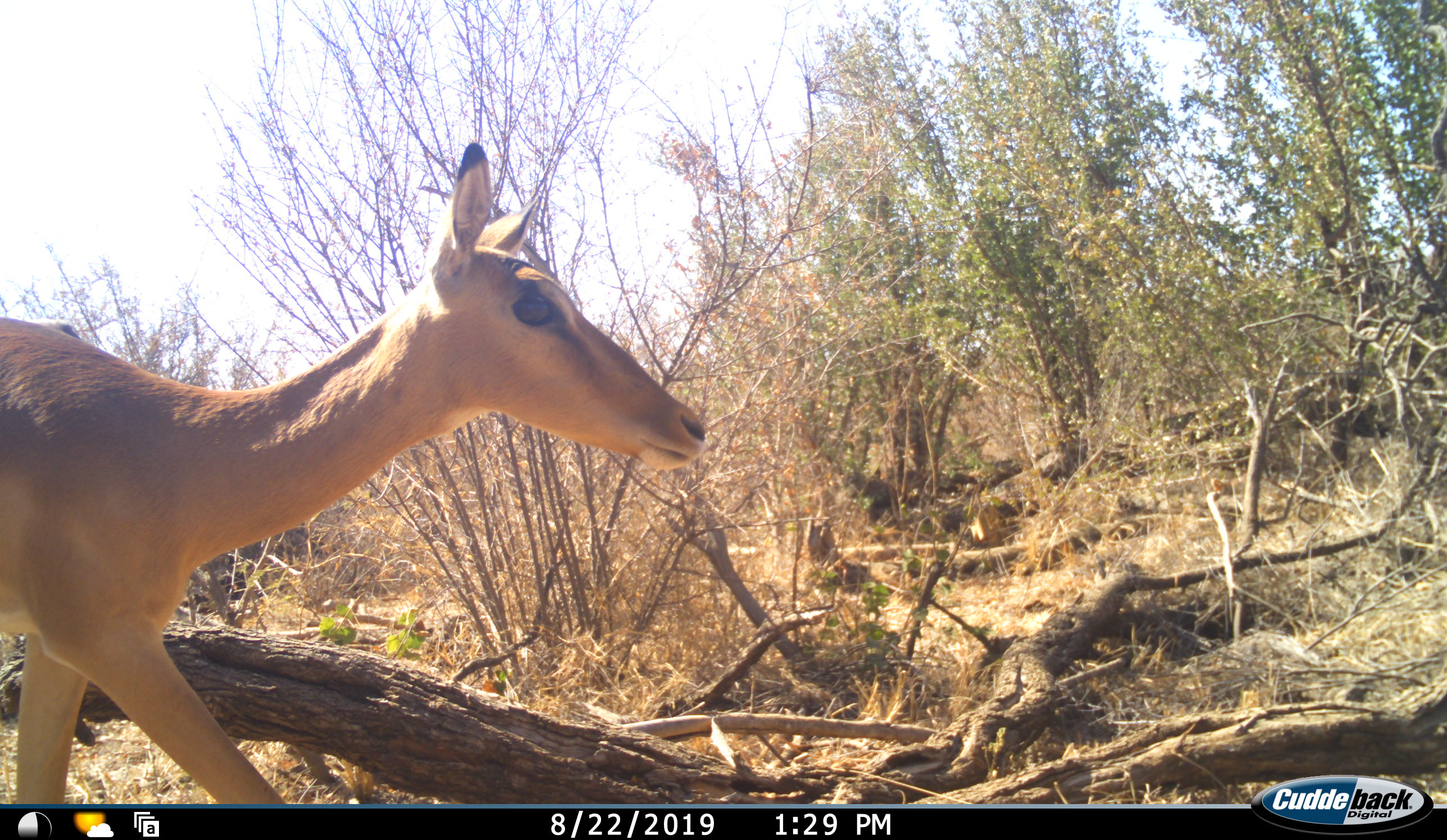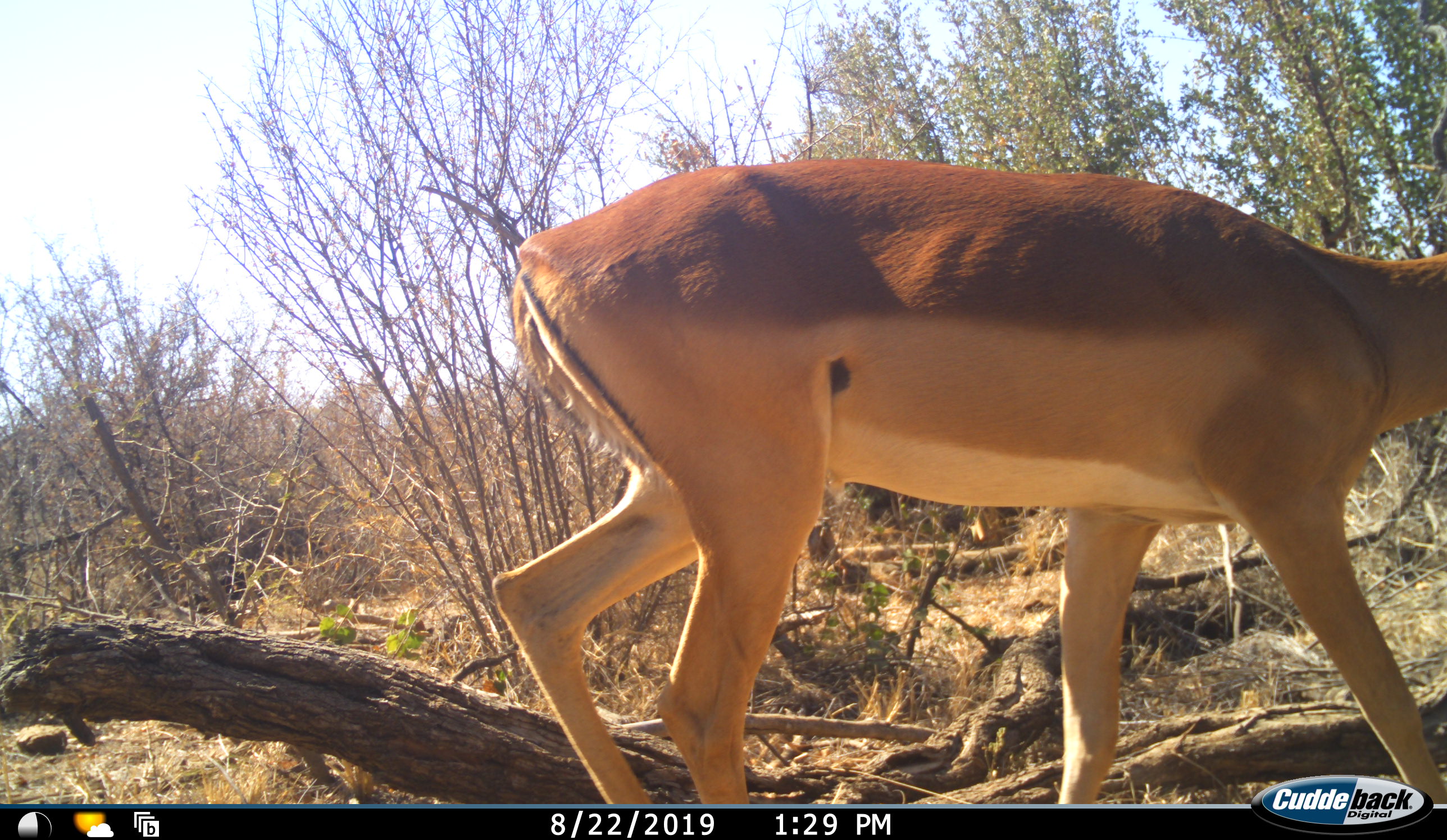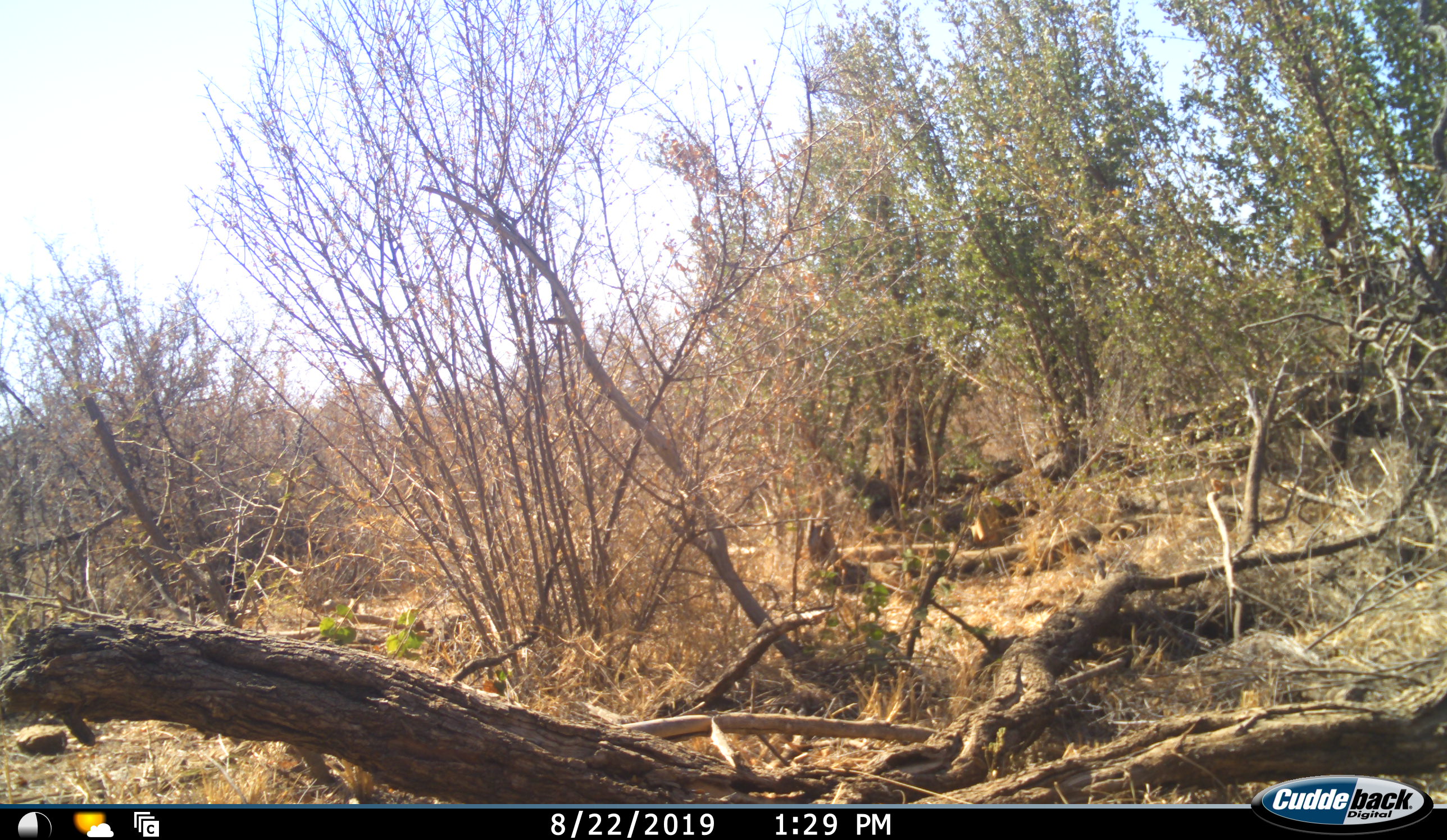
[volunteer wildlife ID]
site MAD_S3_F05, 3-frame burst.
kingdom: Animalia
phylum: Chordata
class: Mammalia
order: Artiodactyla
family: Bovidae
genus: Aepyceros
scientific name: Aepyceros melampus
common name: impala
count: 1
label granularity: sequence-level